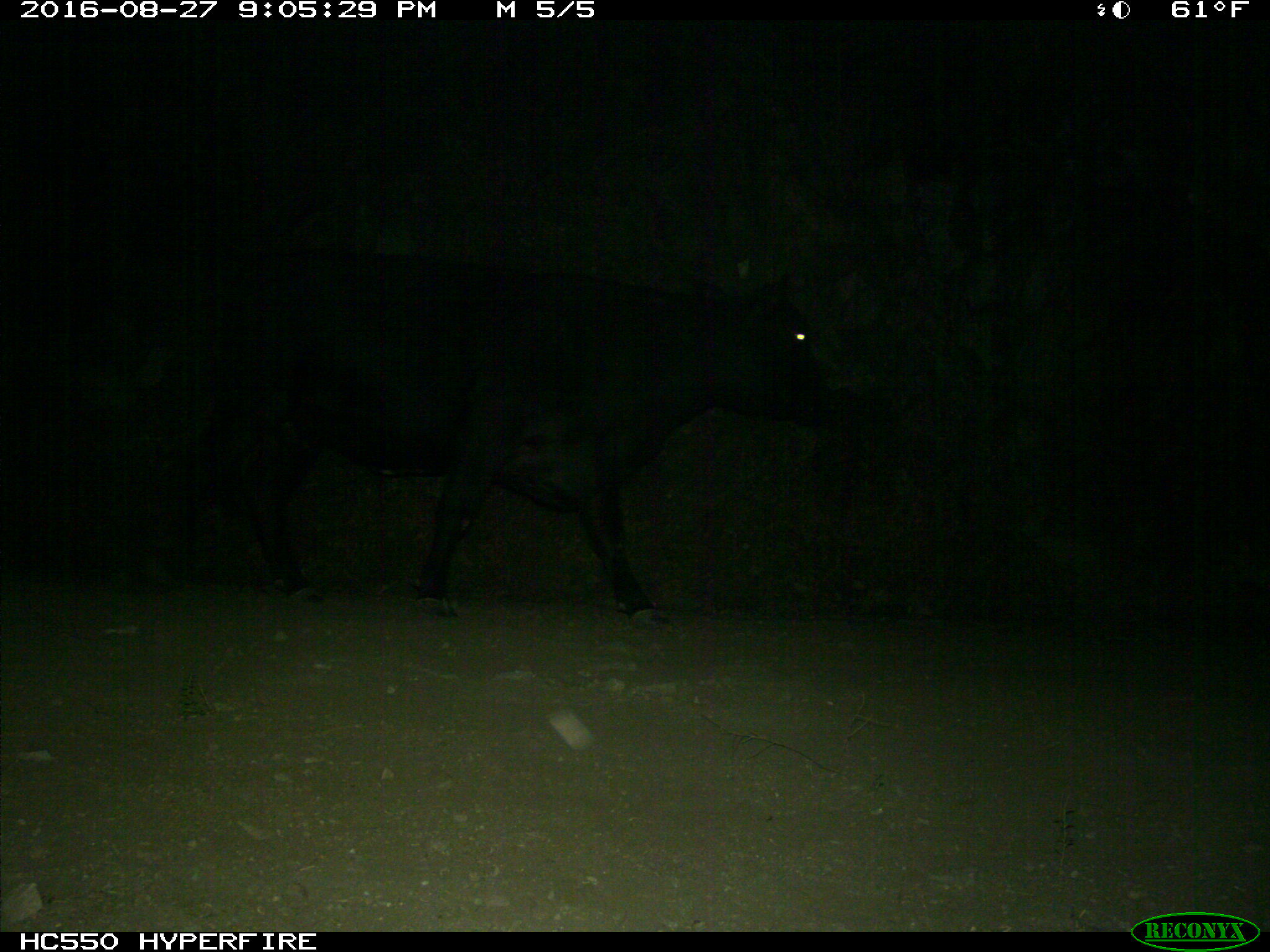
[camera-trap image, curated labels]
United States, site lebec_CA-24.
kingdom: Animalia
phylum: Chordata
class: Mammalia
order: Artiodactyla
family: Bovidae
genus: Bos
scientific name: Bos taurus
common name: domestic cow